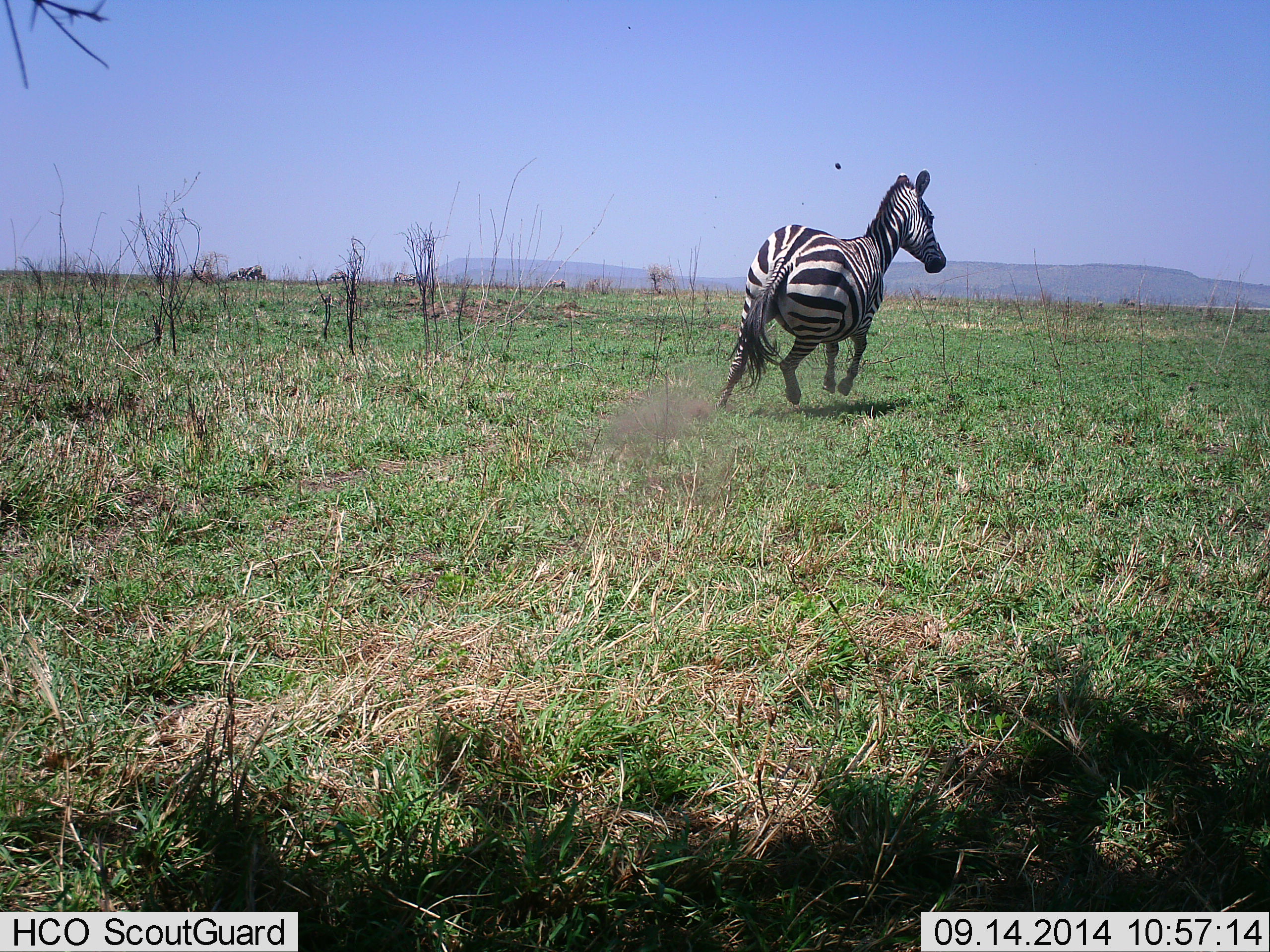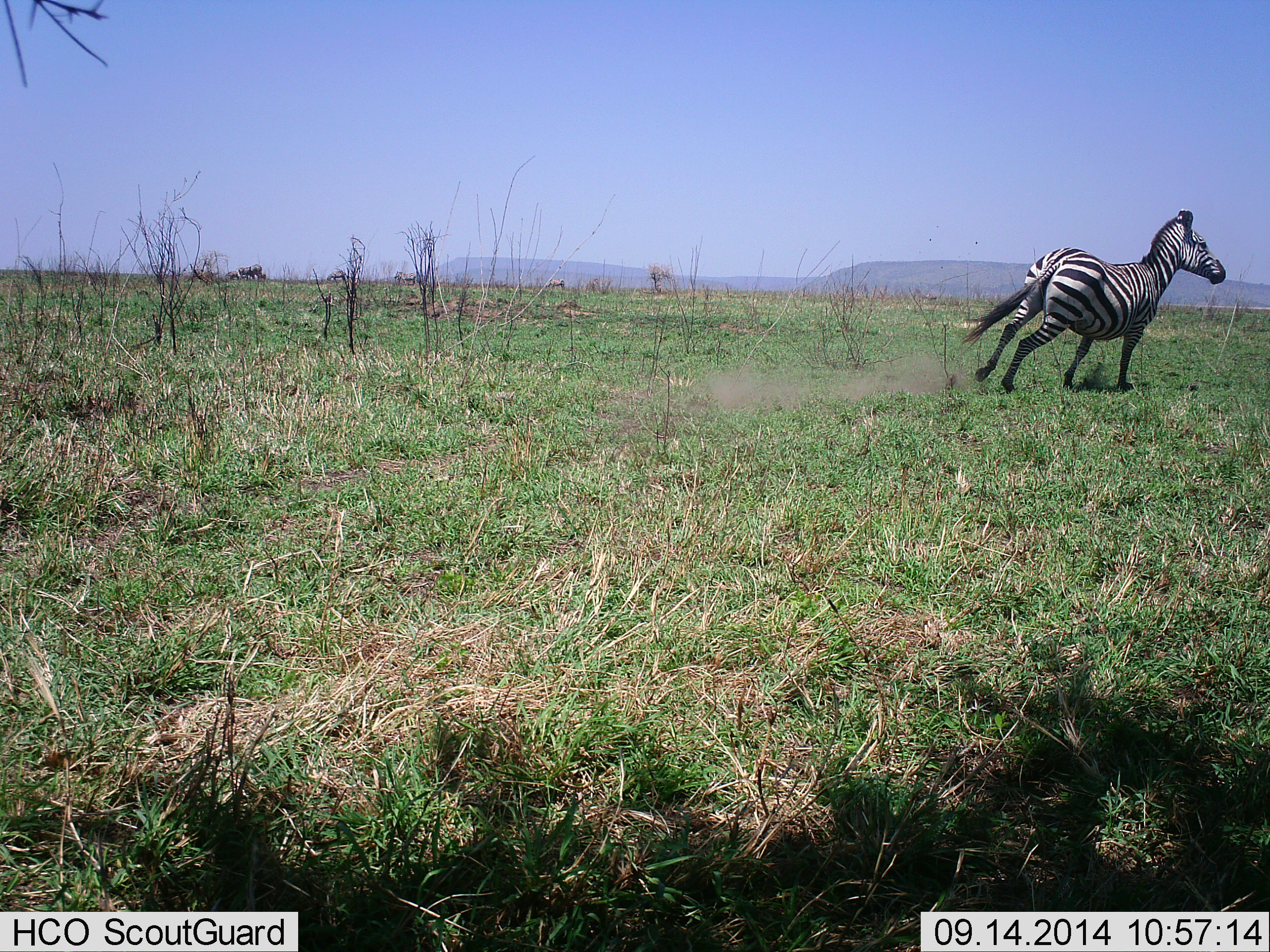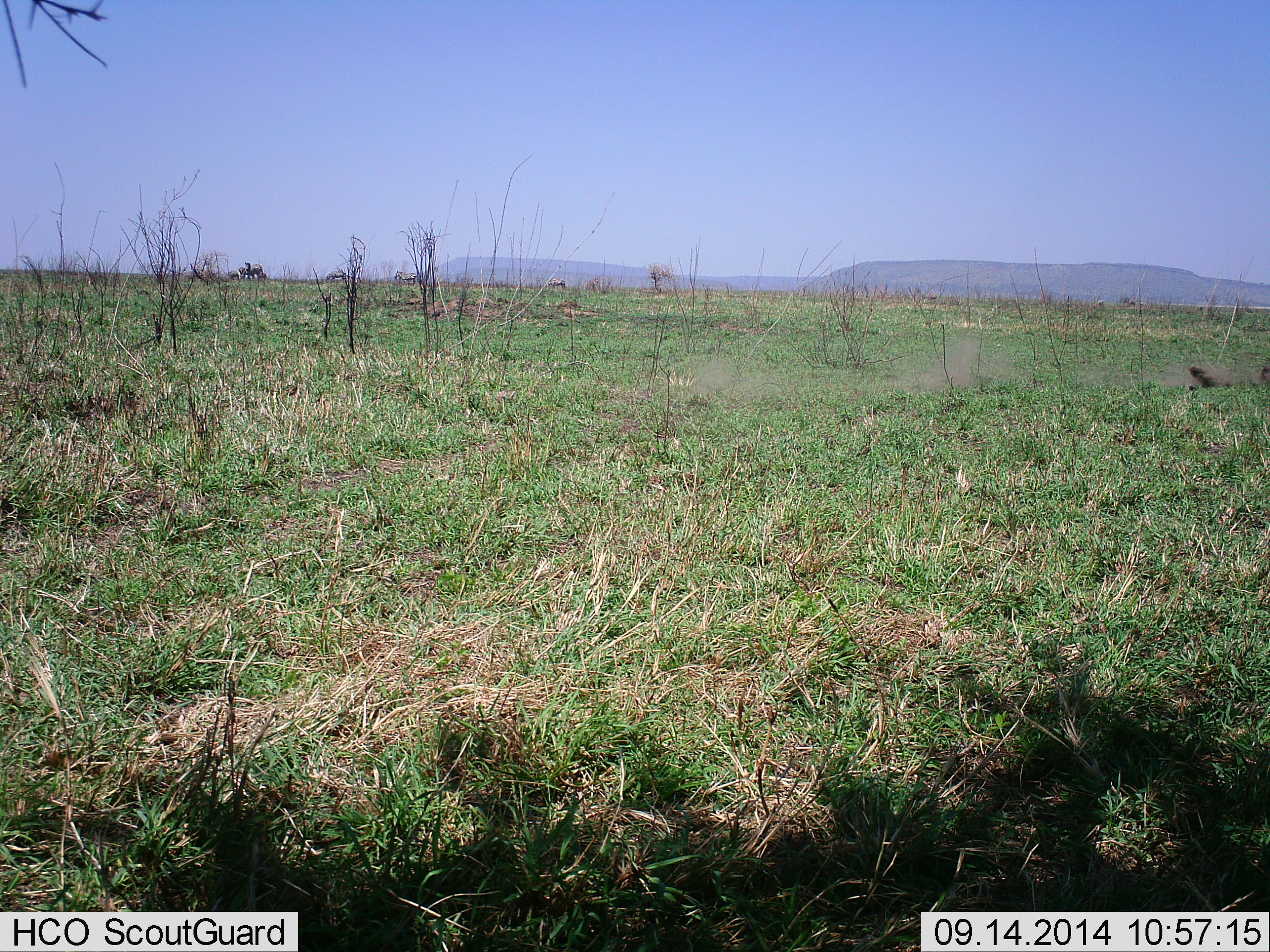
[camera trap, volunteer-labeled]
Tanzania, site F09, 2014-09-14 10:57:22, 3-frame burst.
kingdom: Animalia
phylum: Chordata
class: Mammalia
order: Perissodactyla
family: Equidae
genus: Equus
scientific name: Equus quagga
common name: plains zebra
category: zebra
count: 1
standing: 0%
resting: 0%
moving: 100%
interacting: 0%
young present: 0%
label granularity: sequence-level